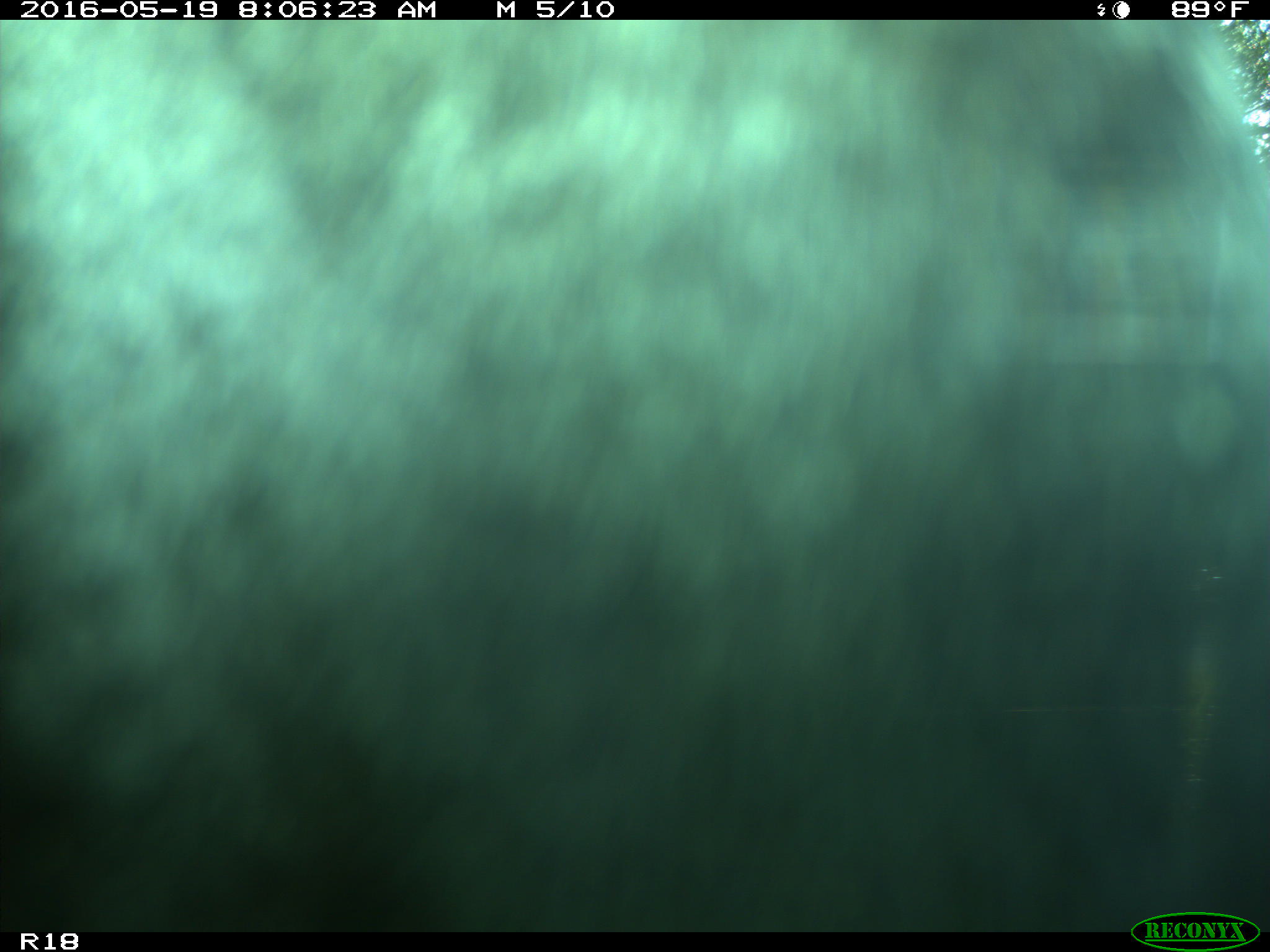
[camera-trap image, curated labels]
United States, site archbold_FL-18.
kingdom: Animalia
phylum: Chordata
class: Mammalia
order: Artiodactyla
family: Bovidae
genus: Bos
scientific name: Bos taurus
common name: domestic cow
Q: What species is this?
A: Bos taurus (domestic cow).